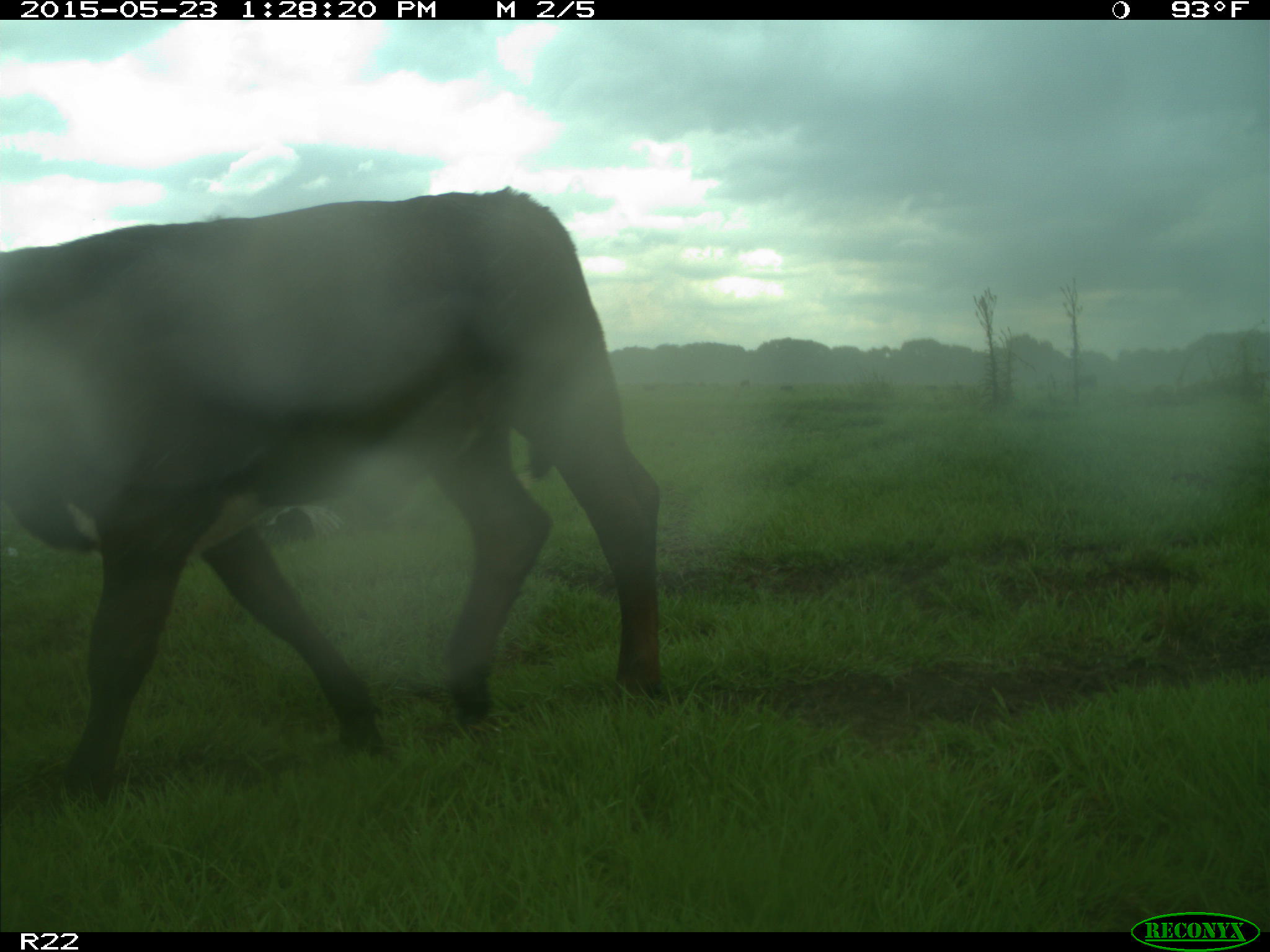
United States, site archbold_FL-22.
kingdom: Animalia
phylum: Chordata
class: Mammalia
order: Artiodactyla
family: Bovidae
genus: Bos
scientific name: Bos taurus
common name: domestic cow